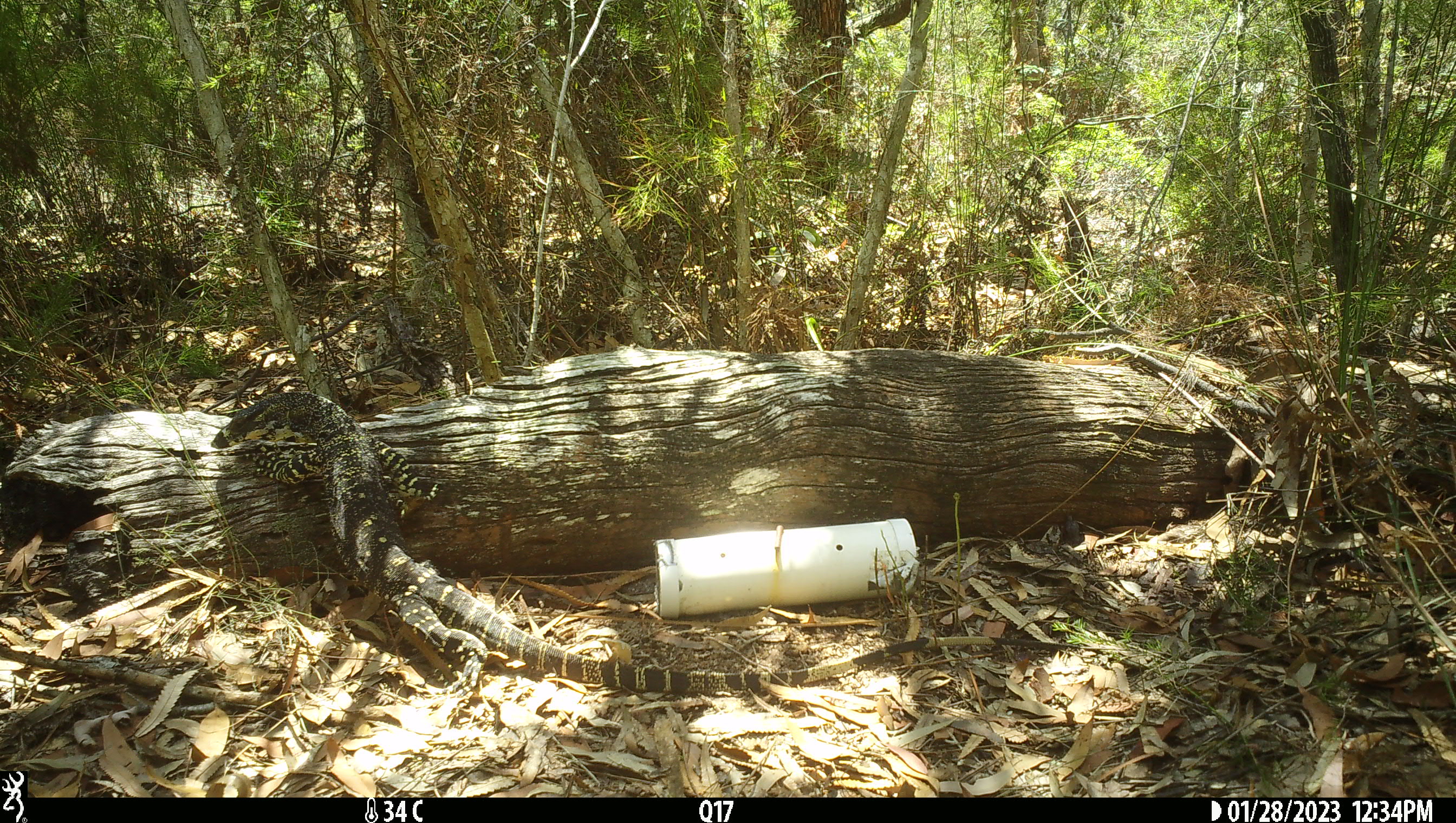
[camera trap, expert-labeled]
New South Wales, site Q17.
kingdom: Animalia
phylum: Chordata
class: Reptilia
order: Squamata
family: Varanidae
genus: Varanus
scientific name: Varanus varius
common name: lace monitor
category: goanna